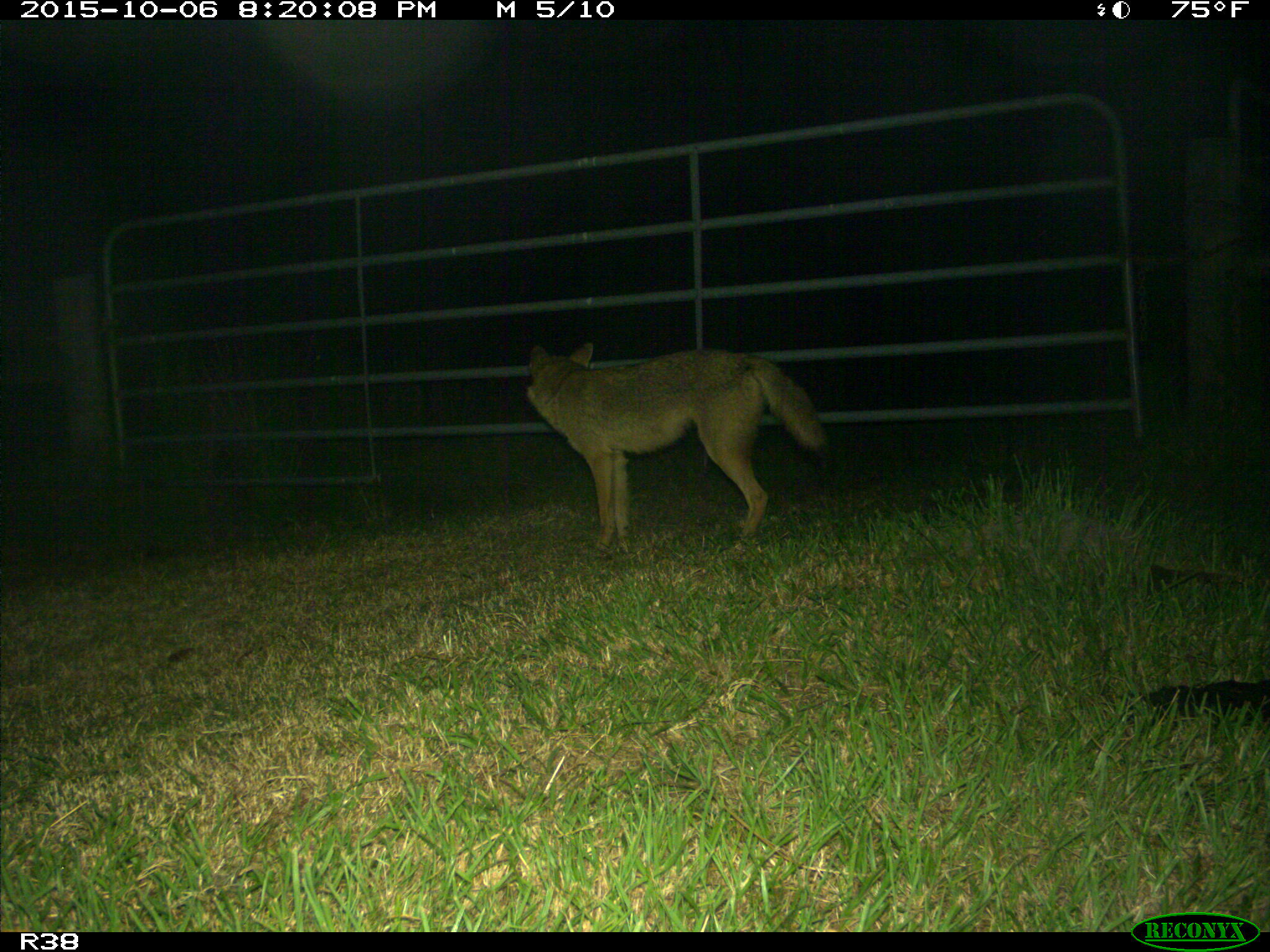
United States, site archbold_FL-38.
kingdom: Animalia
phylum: Chordata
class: Mammalia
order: Carnivora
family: Canidae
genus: Canis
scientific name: Canis latrans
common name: coyote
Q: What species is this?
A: Canis latrans (coyote).